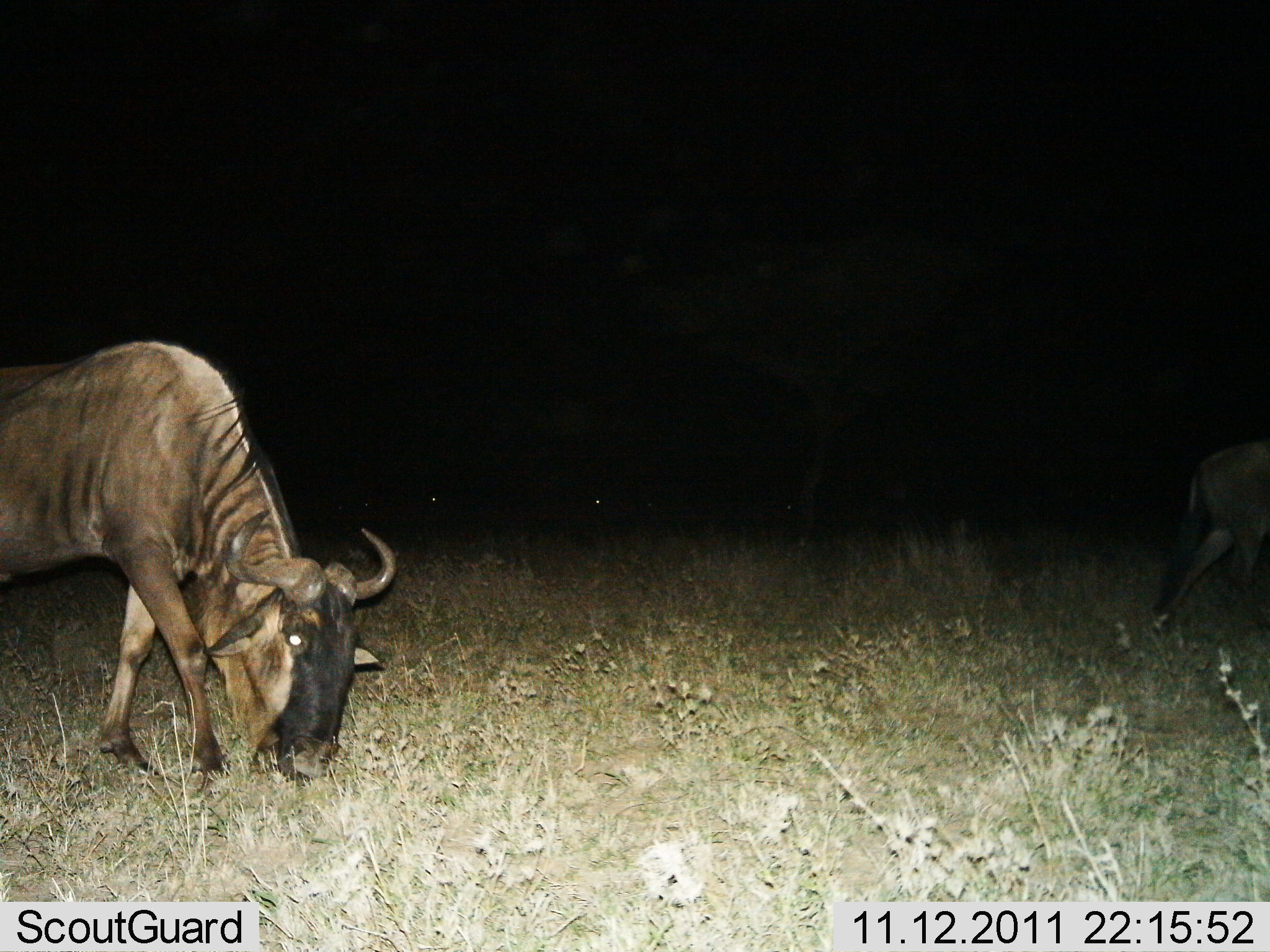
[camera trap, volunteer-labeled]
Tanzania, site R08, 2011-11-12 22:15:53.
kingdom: Animalia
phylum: Chordata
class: Mammalia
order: Artiodactyla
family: Bovidae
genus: Connochaetes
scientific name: Connochaetes taurinus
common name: blue wildebeest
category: wildebeest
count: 2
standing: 14%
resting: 0%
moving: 21%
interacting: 0%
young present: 0%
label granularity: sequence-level